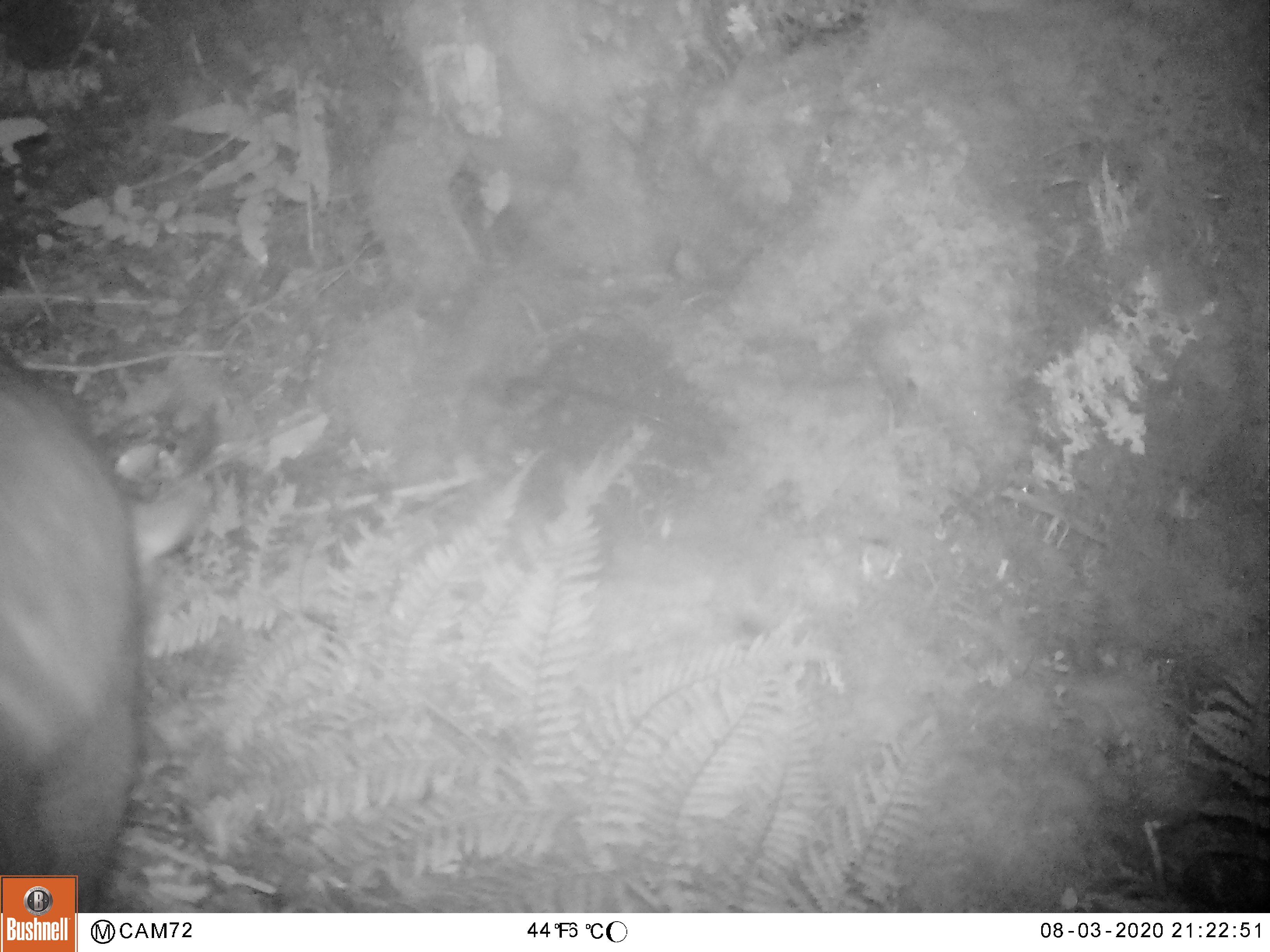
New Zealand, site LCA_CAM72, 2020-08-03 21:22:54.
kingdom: Animalia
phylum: Chordata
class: Mammalia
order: Diprotodontia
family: Phalangeridae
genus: Trichosurus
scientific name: Trichosurus vulpecula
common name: common brushtail possum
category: possum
Possum (common brushtail possum) (Trichosurus vulpecula).